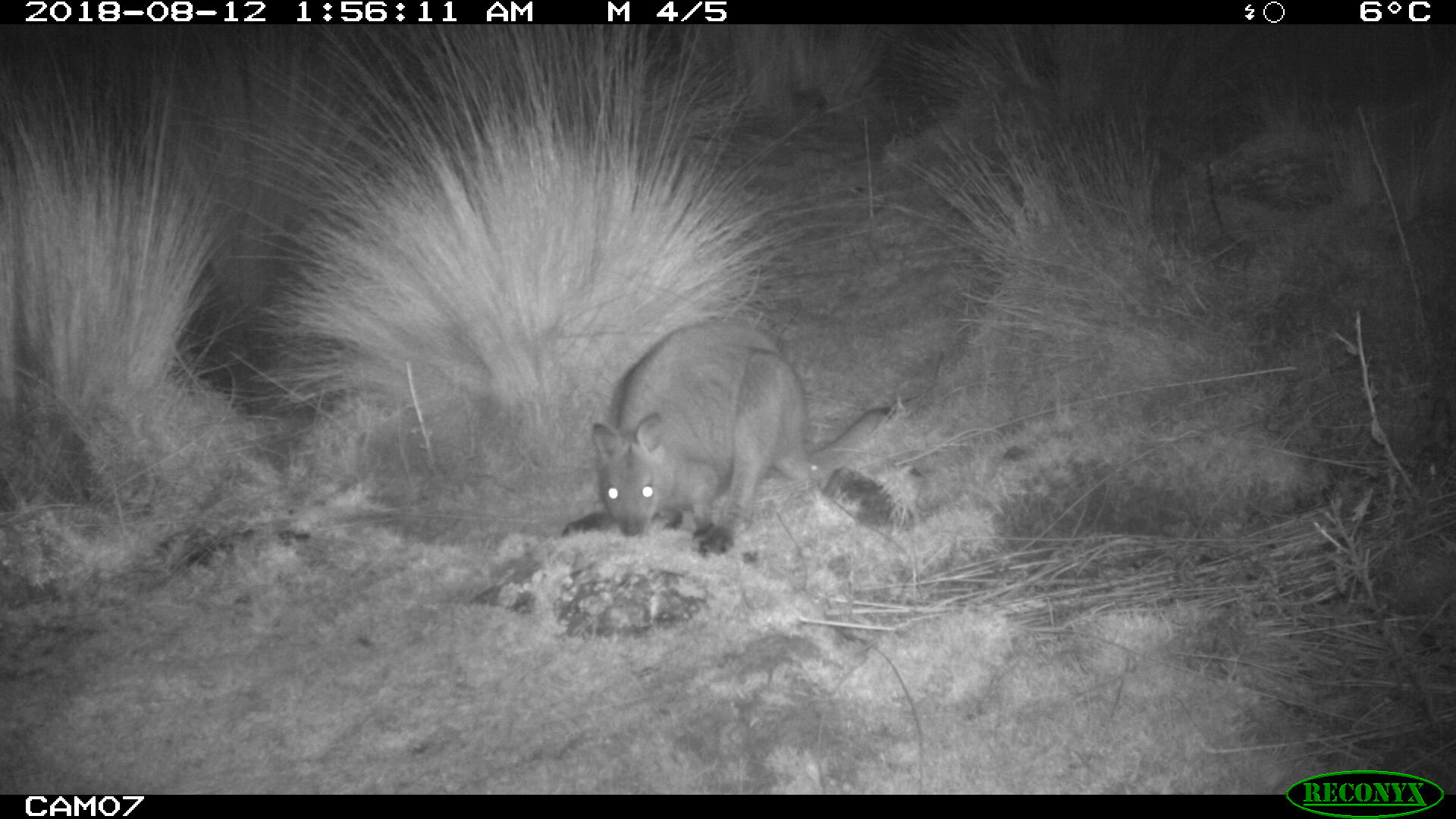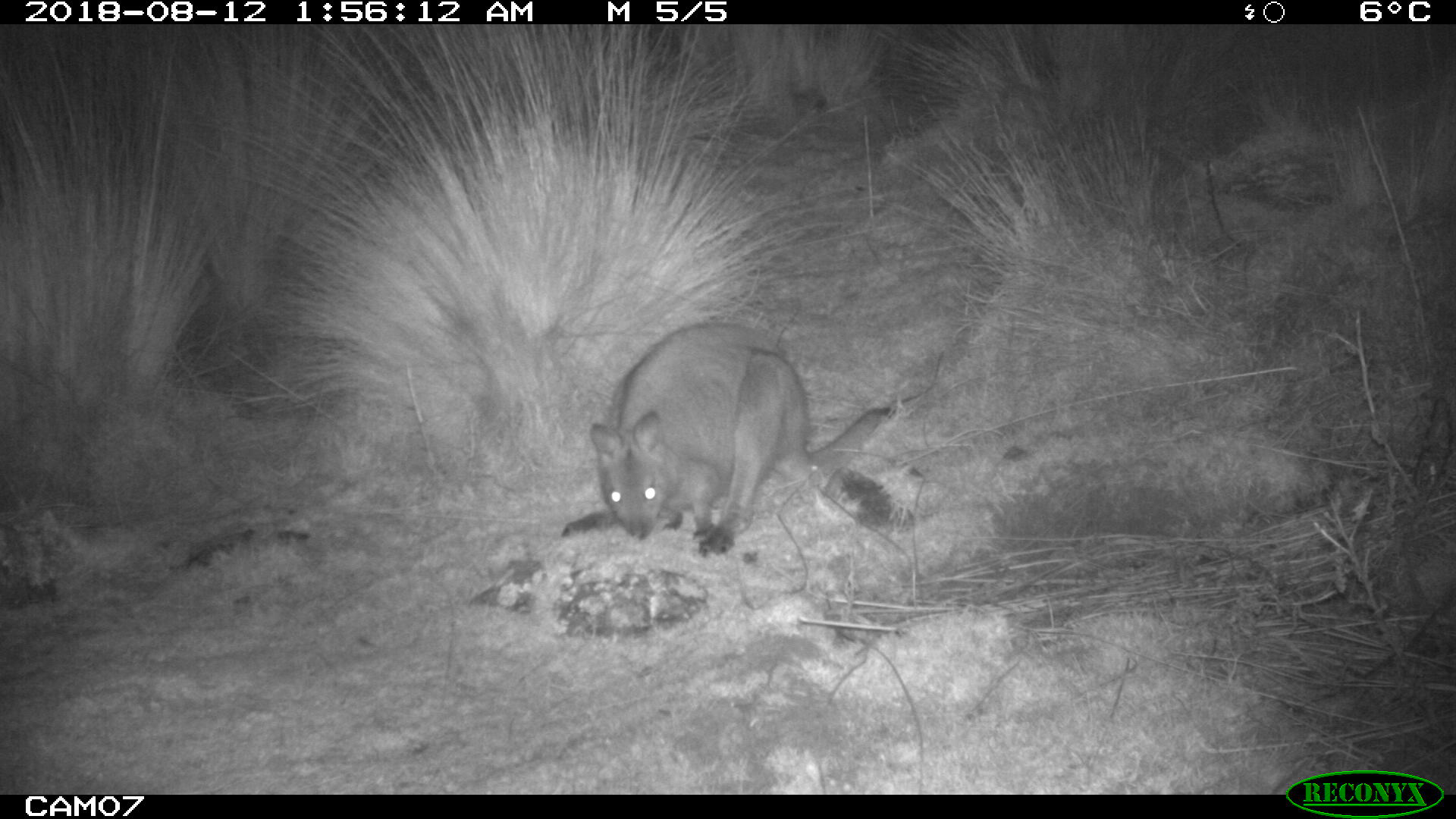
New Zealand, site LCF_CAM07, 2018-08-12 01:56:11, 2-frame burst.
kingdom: Animalia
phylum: Chordata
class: Mammalia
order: Diprotodontia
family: Macropodidae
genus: Notamacropus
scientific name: Notamacropus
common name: wallaby